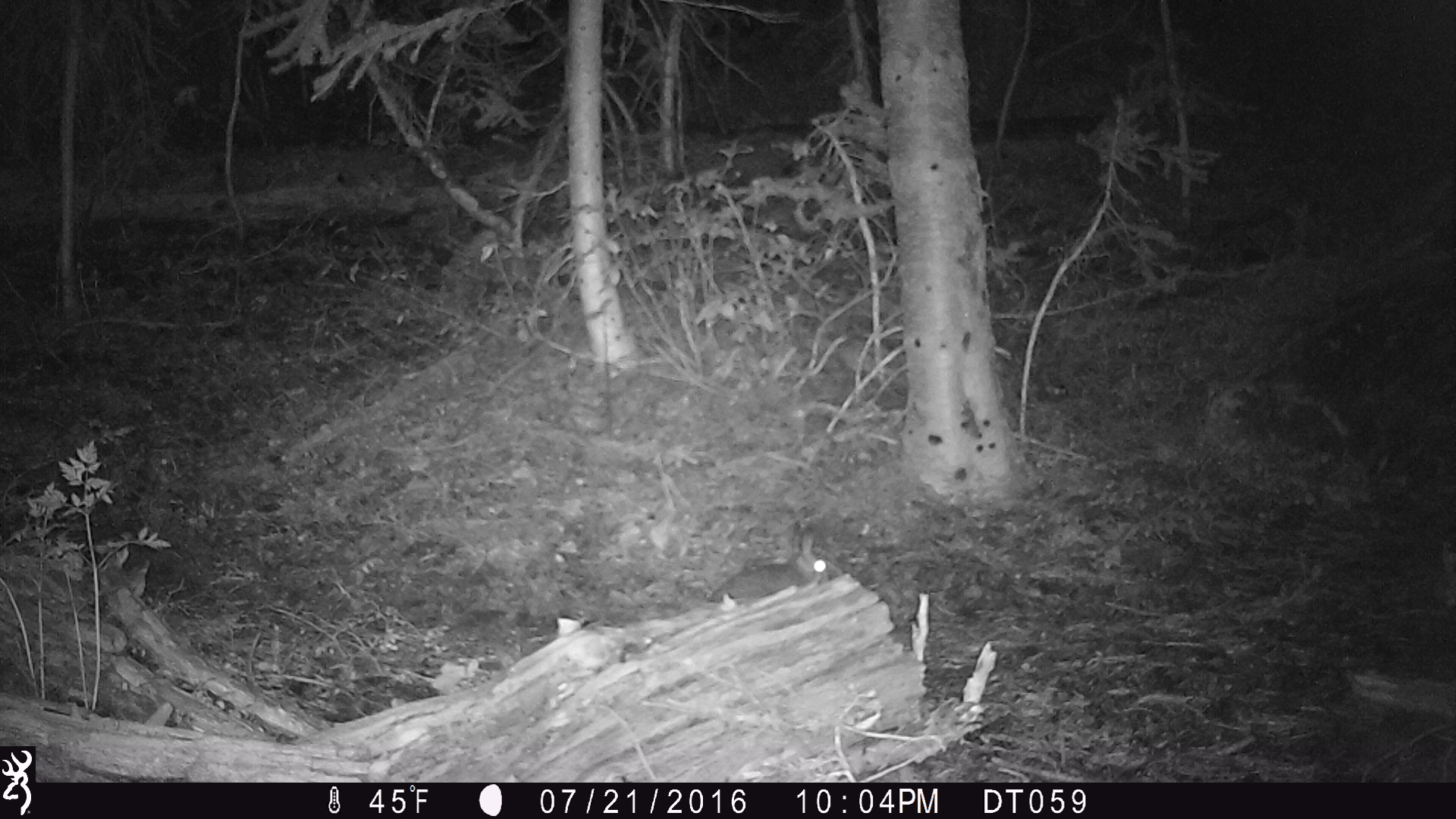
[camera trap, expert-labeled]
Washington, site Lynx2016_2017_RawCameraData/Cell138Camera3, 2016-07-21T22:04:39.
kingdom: Animalia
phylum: Chordata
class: Mammalia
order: Lagomorpha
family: Leporidae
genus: Lepus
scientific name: Lepus americanus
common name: snowshoe hare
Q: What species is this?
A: Lepus americanus (snowshoe hare).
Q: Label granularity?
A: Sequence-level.